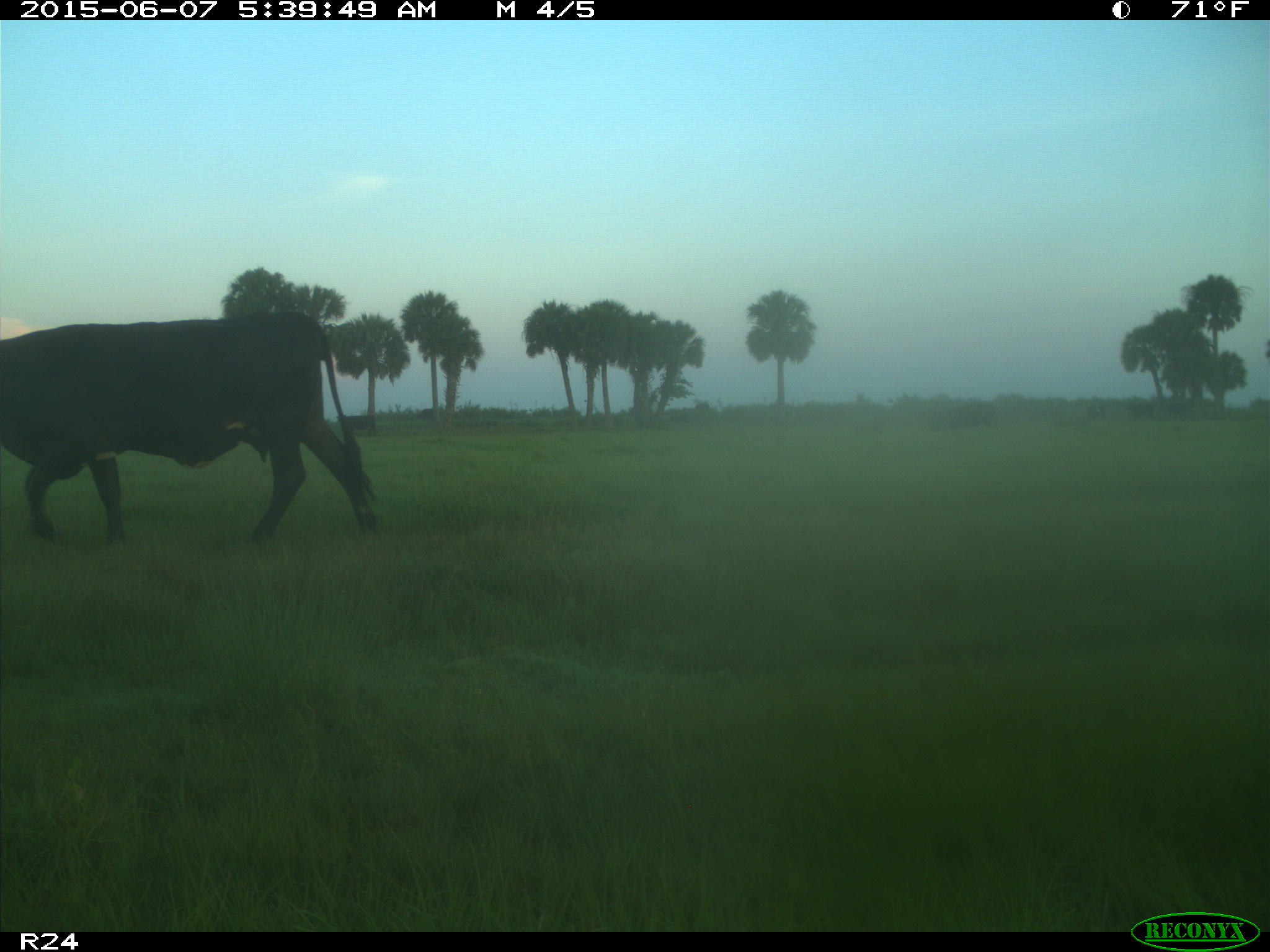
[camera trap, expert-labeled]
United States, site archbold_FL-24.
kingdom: Animalia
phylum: Chordata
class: Mammalia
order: Artiodactyla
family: Bovidae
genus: Bos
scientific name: Bos taurus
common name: domestic cow